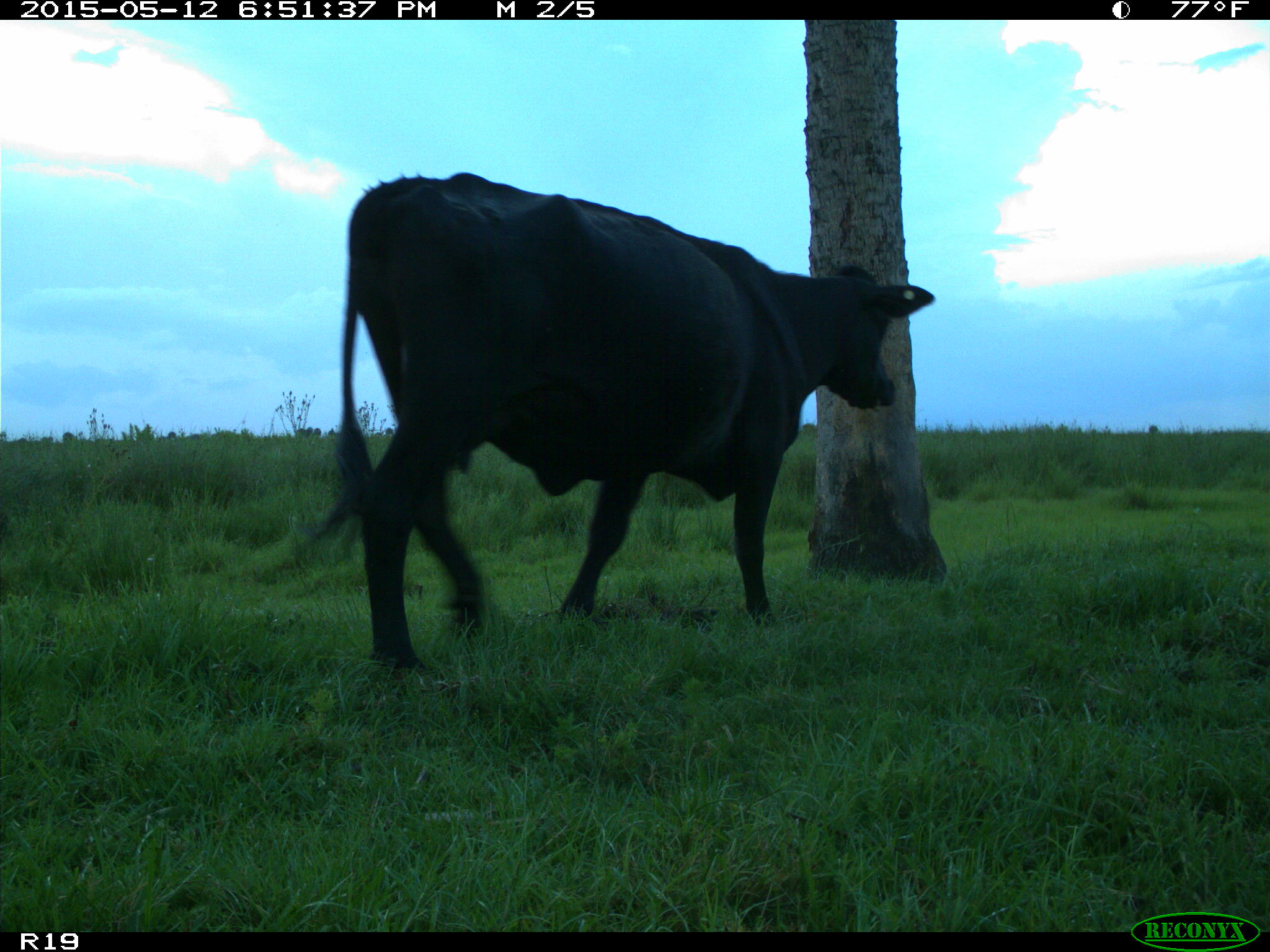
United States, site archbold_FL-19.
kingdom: Animalia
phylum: Chordata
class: Mammalia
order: Artiodactyla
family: Bovidae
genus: Bos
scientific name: Bos taurus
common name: domestic cow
Bos taurus (domestic cow).